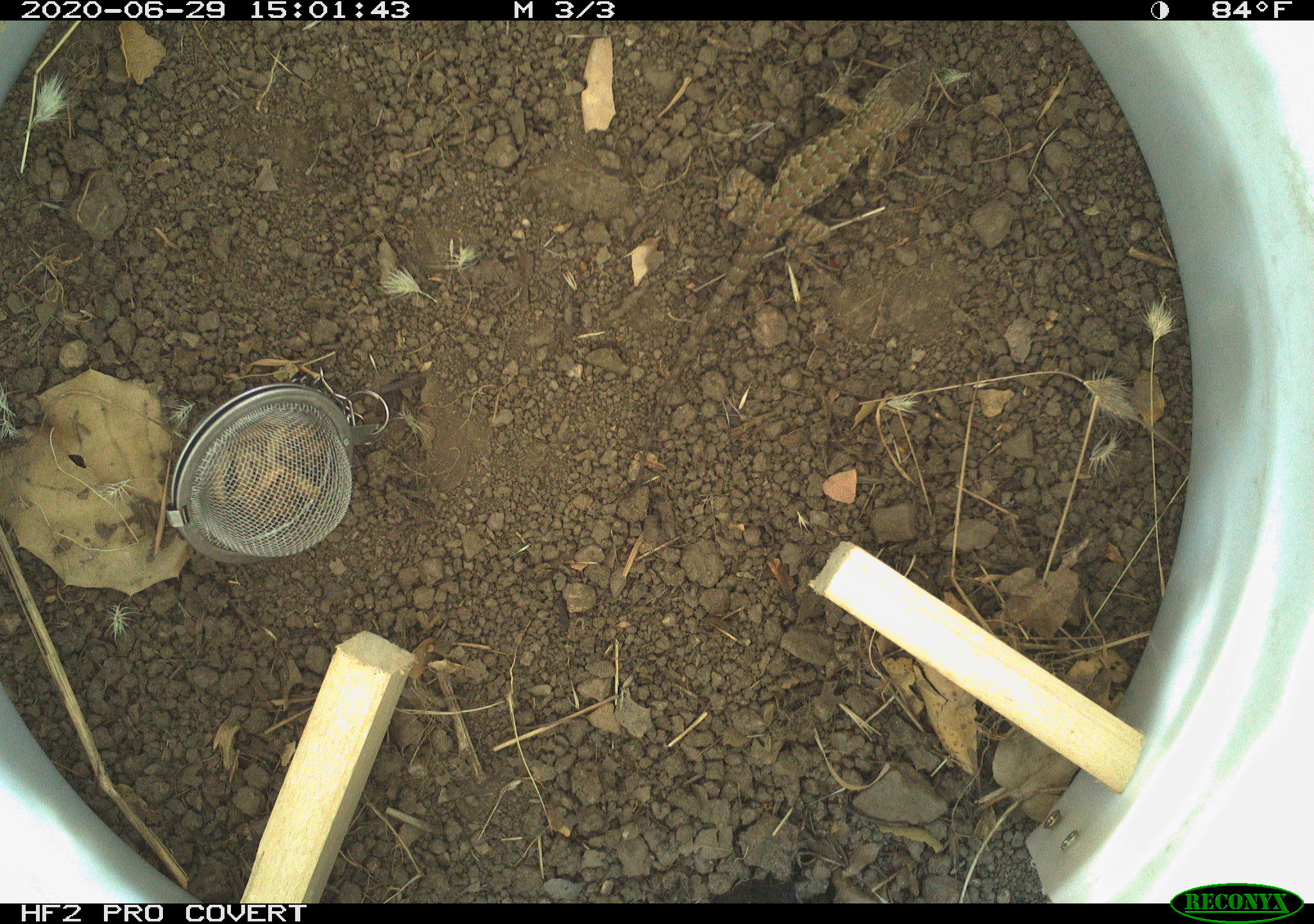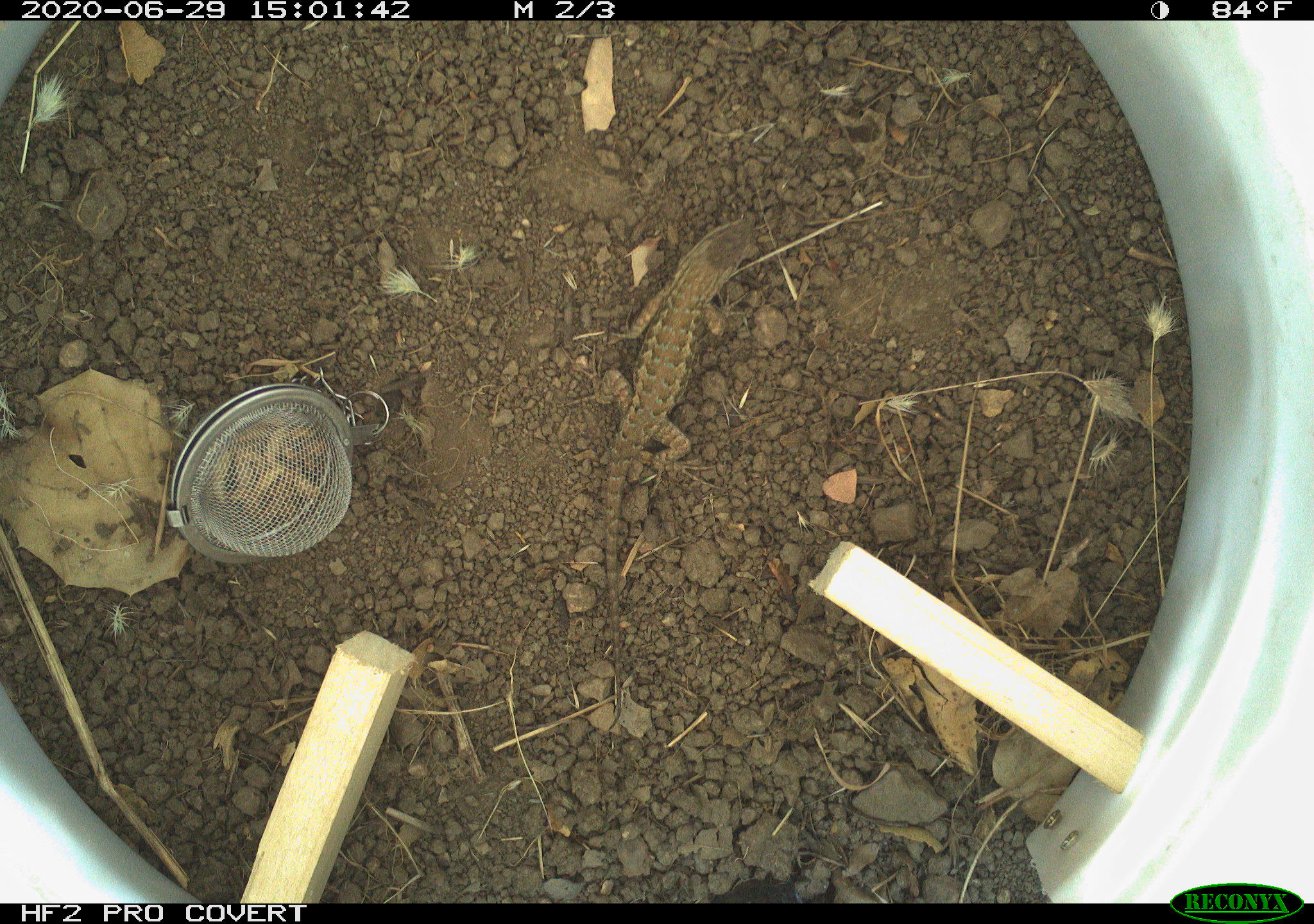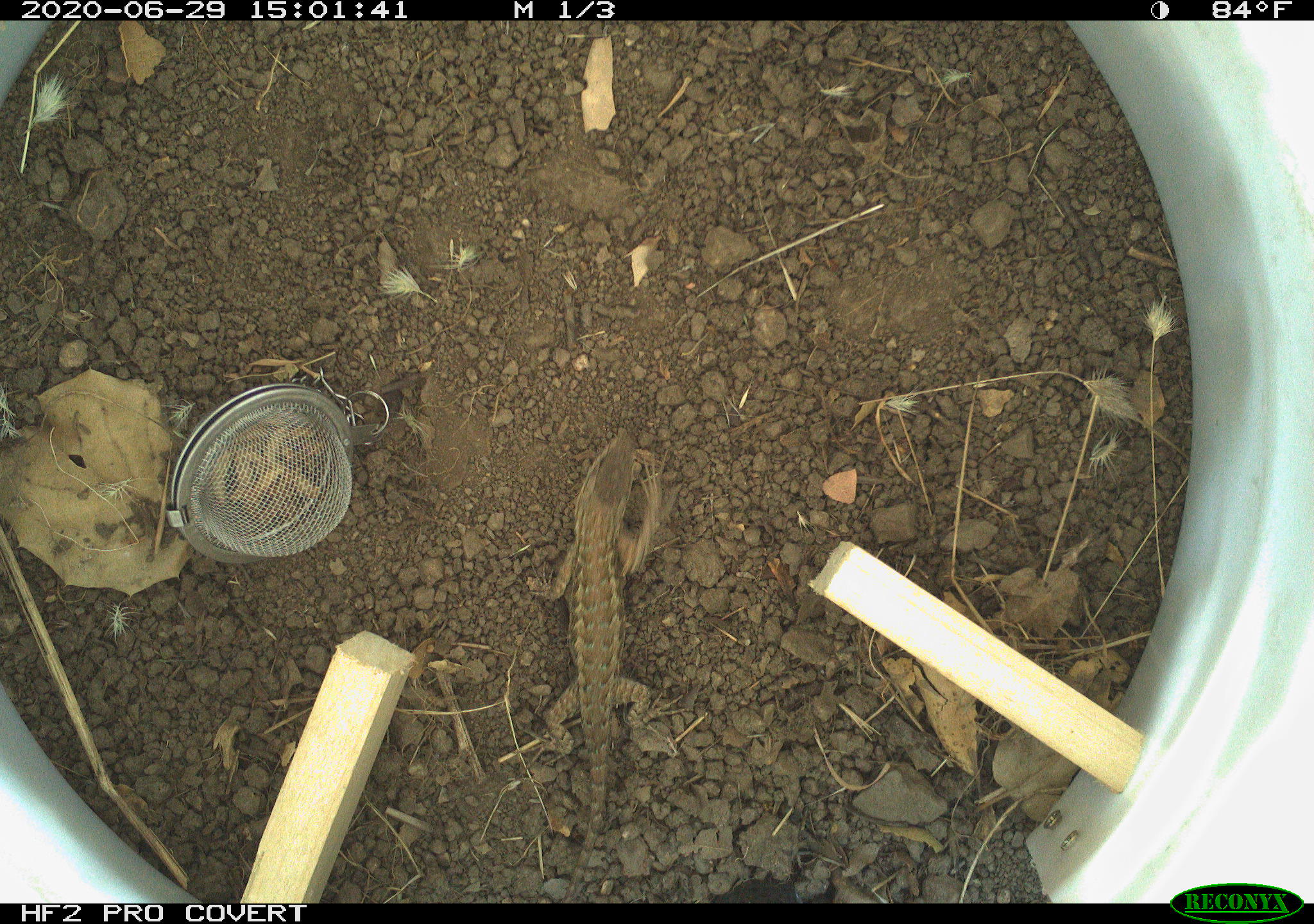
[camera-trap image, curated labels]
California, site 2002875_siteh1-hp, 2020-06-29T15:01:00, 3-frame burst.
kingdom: Animalia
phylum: Chordata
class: Reptilia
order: Squamata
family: Phrynosomatidae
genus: Sceloporus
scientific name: Sceloporus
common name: spiny lizards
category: sceloporus species